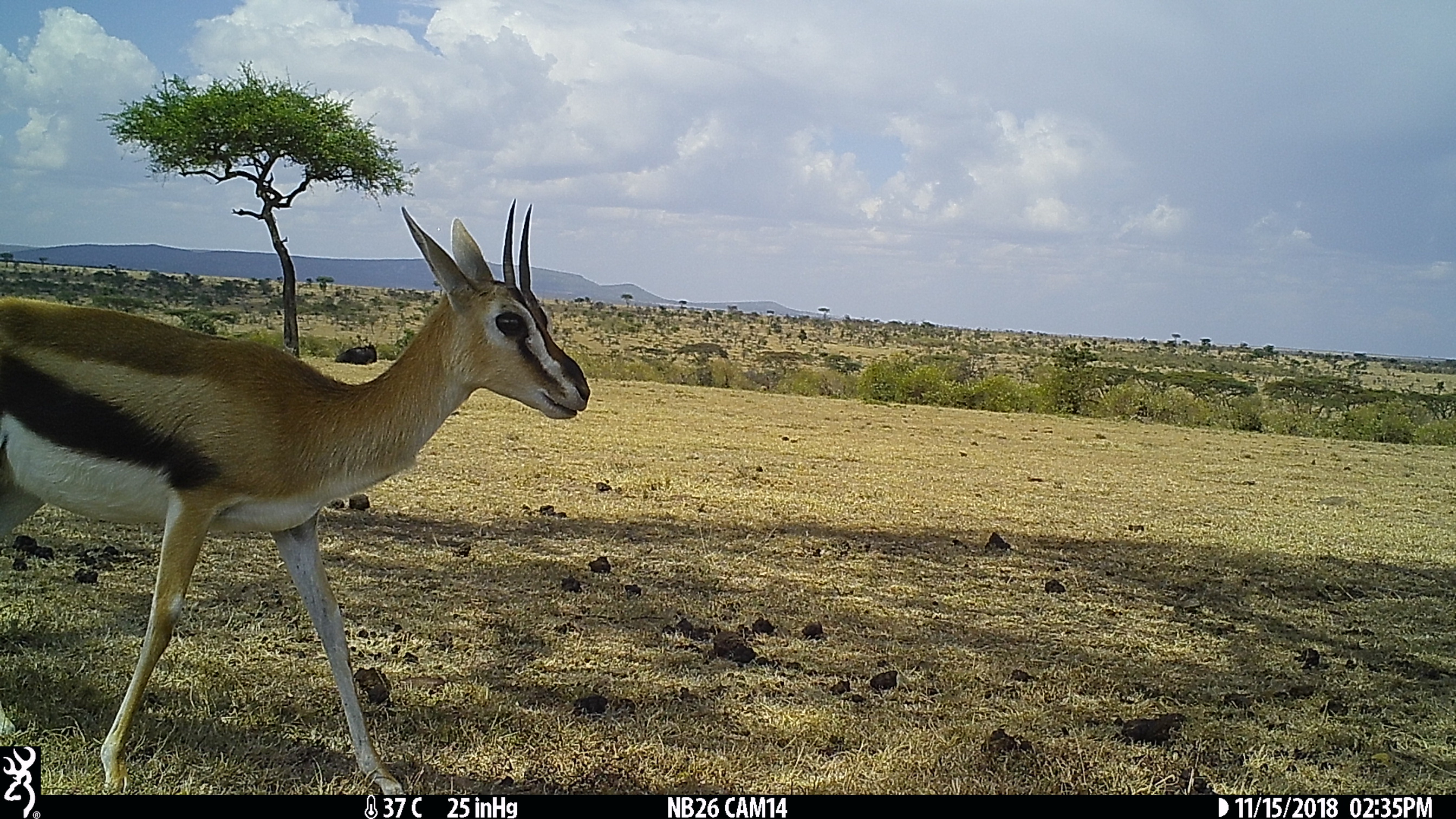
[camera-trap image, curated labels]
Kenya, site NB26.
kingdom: Animalia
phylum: Chordata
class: Mammalia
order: Artiodactyla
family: Bovidae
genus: Eudorcas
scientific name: Eudorcas thomsonii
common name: thomon's gazelle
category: gazelle thomsons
Gazelle thomsons (thomon's gazelle) (Eudorcas thomsonii).